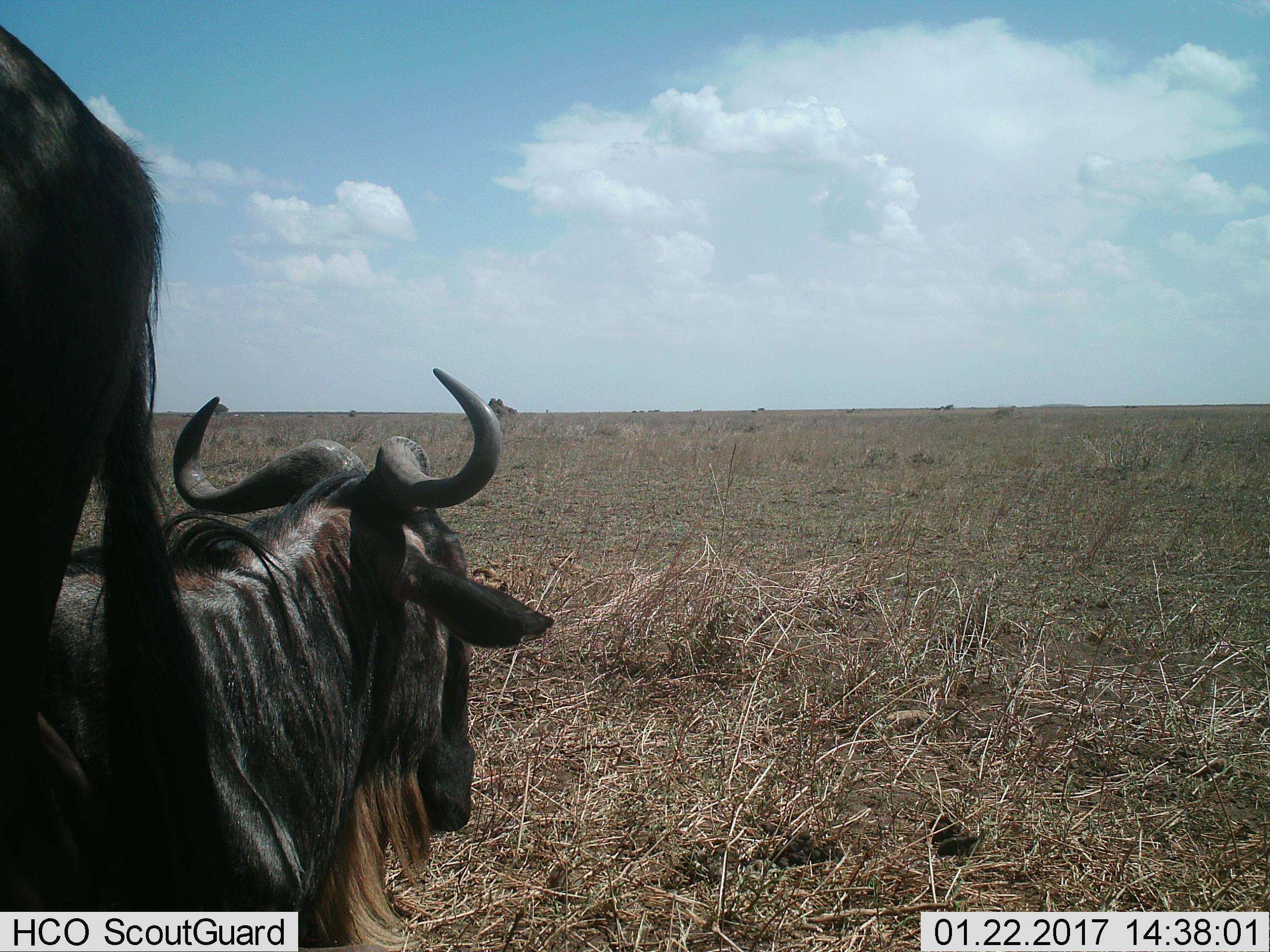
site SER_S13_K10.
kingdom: Animalia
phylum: Chordata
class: Mammalia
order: Artiodactyla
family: Bovidae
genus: Connochaetes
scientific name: Connochaetes taurinus taurinus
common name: blue wildebeest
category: wildebeestblue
Wildebeestblue (blue wildebeest) (Connochaetes taurinus taurinus), count 2. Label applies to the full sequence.